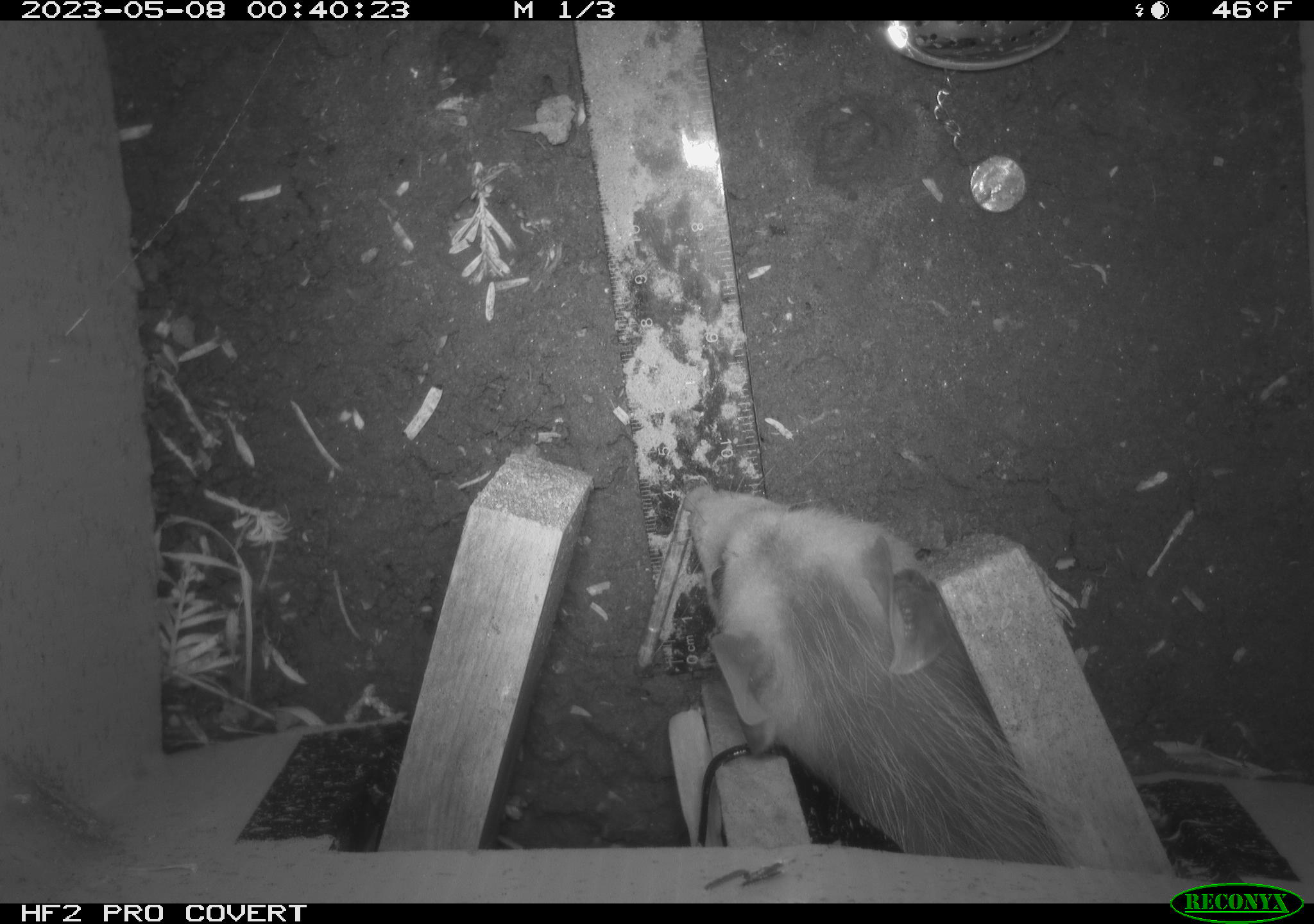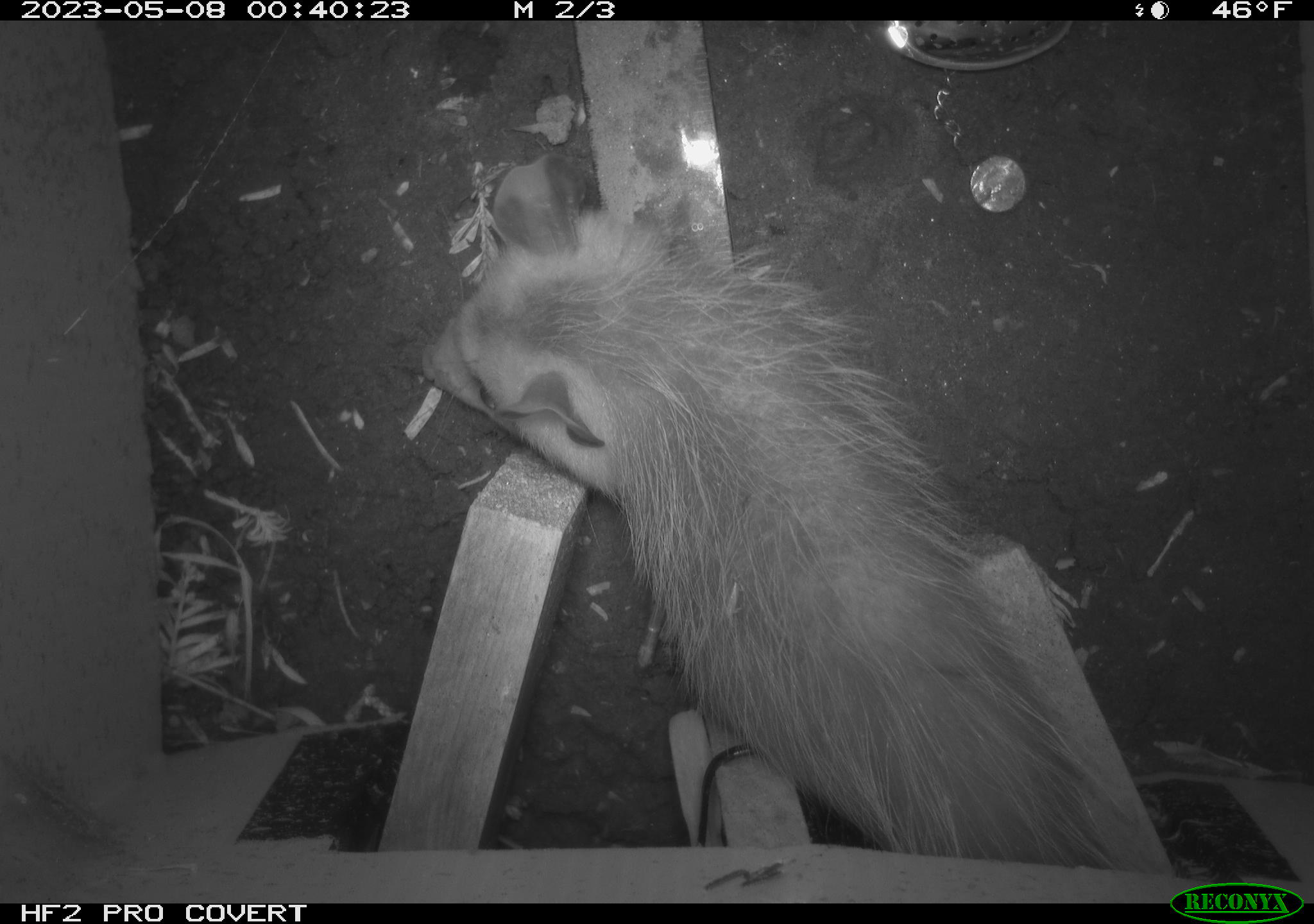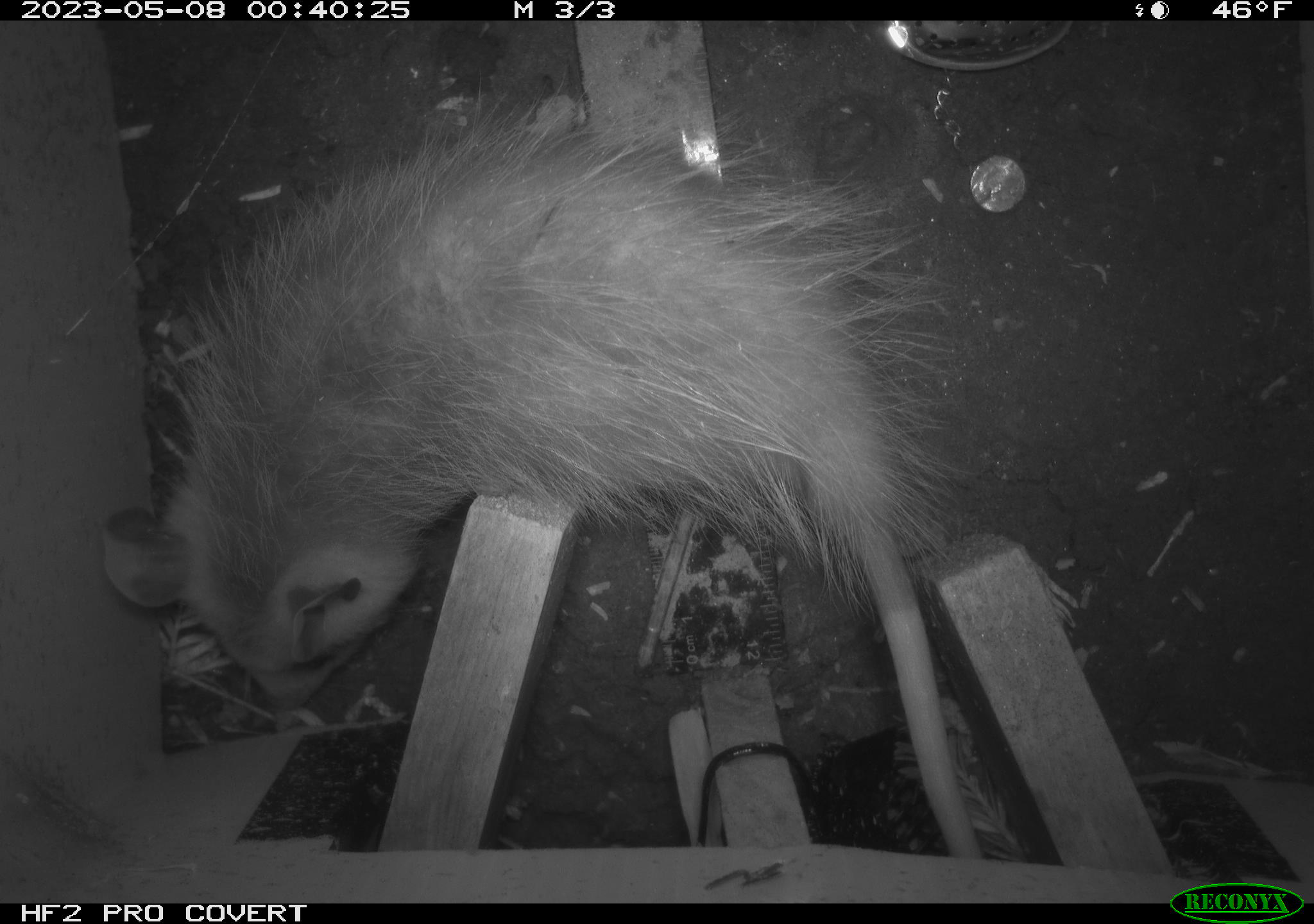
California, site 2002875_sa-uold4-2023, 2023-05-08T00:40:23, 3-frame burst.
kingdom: Animalia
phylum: Chordata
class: Mammalia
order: Didelphimorphia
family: Didelphidae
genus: Didelphis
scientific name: Didelphis virginiana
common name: virginia opossum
Virginia opossum (Didelphis virginiana).